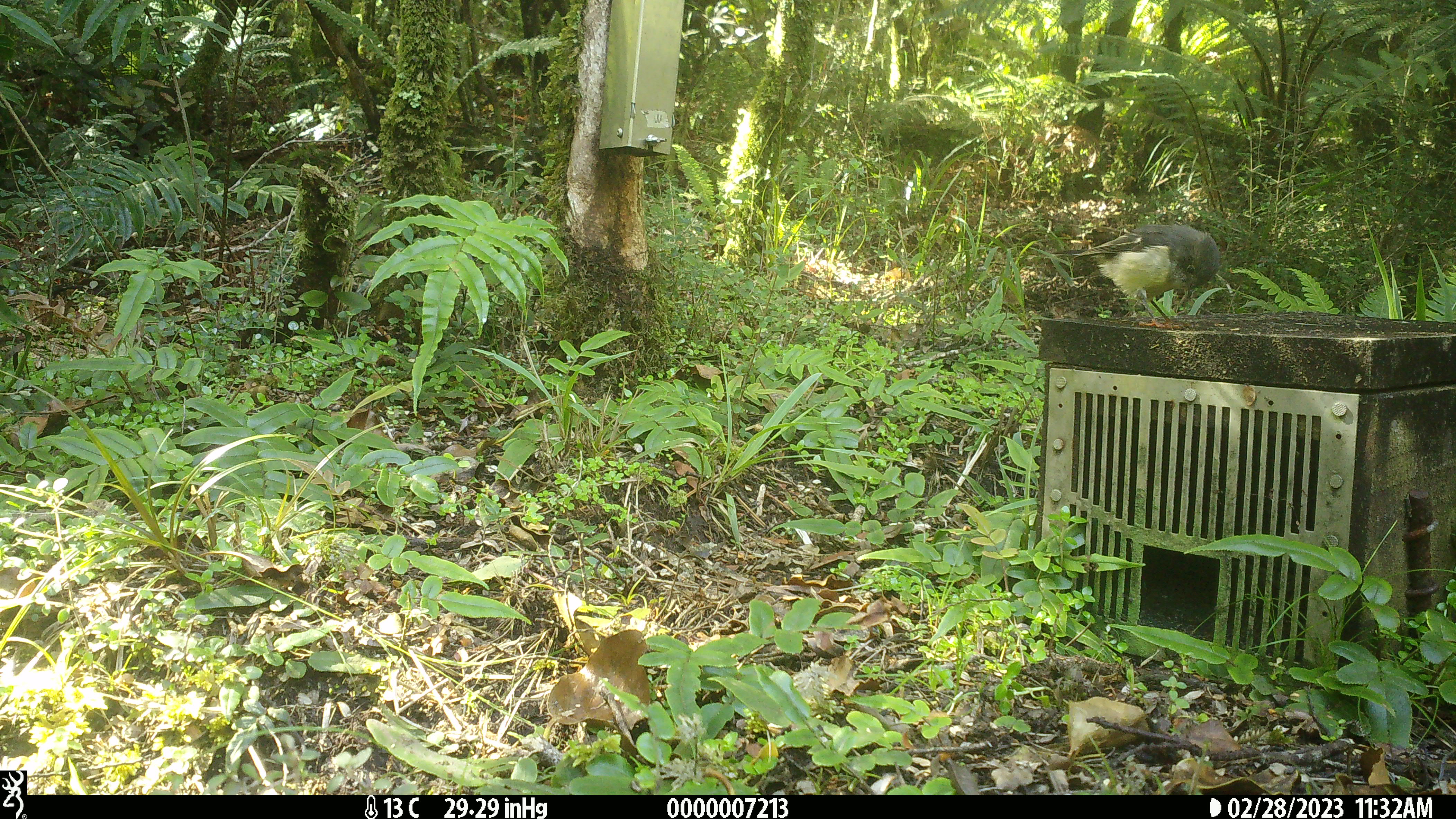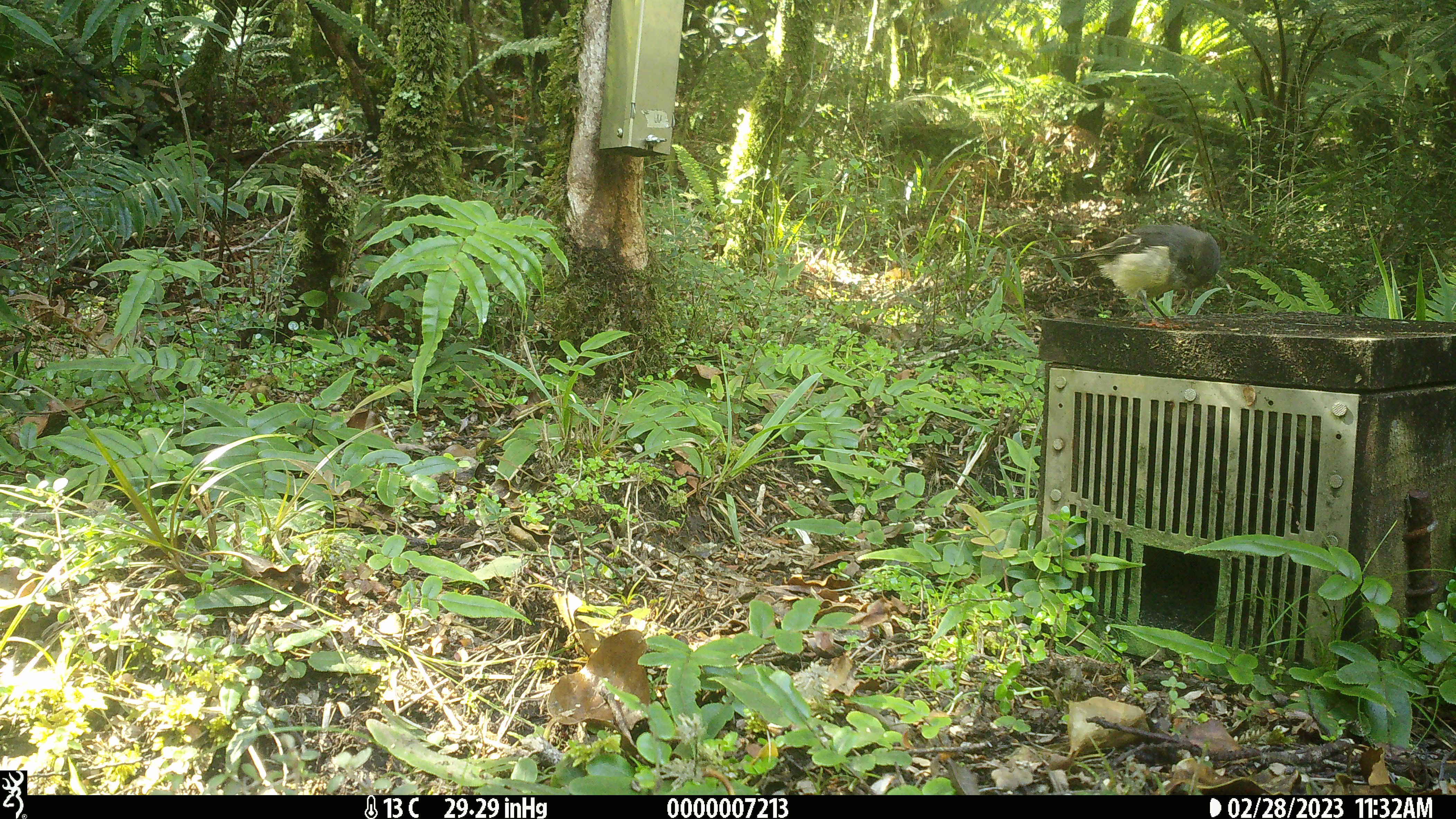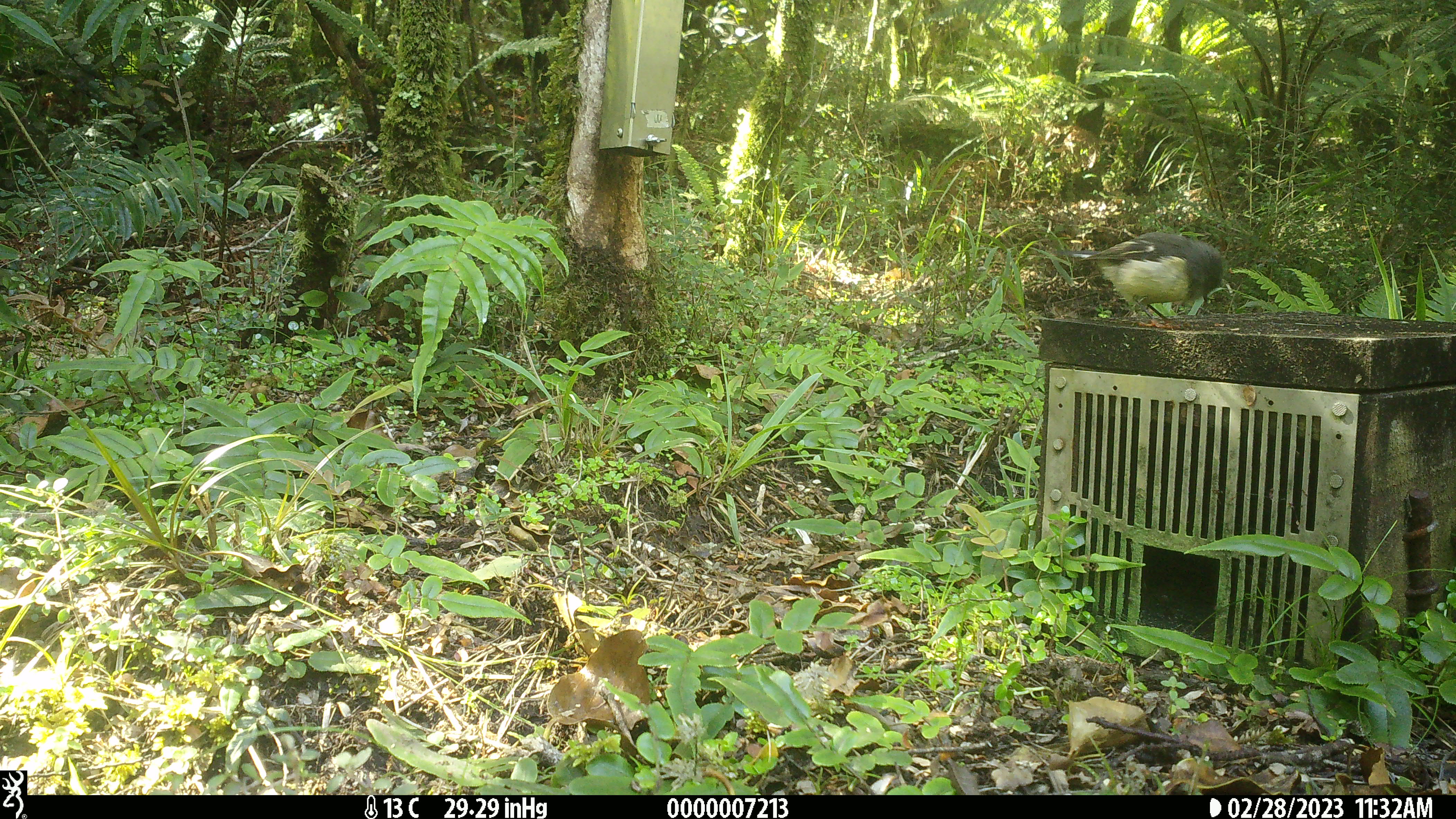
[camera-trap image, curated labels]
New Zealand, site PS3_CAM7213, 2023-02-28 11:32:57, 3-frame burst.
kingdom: Animalia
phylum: Chordata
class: Aves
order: Passeriformes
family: Petroicidae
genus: Petroica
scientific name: Petroica macrocephala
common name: tomtit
Tomtit (Petroica macrocephala).